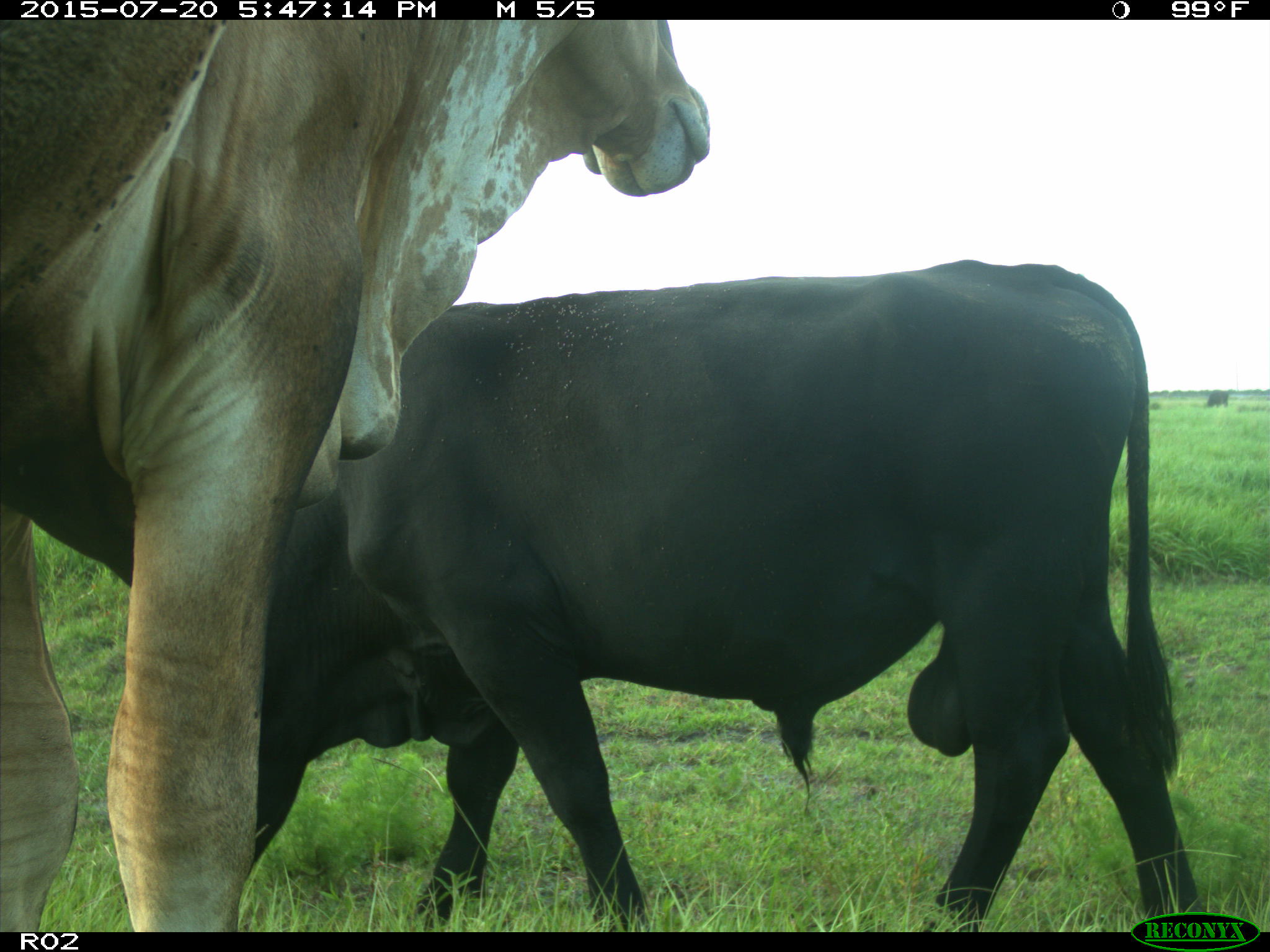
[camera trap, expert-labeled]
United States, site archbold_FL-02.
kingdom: Animalia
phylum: Chordata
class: Mammalia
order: Artiodactyla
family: Bovidae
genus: Bos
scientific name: Bos taurus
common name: domestic cow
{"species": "Bos taurus (domestic cow)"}